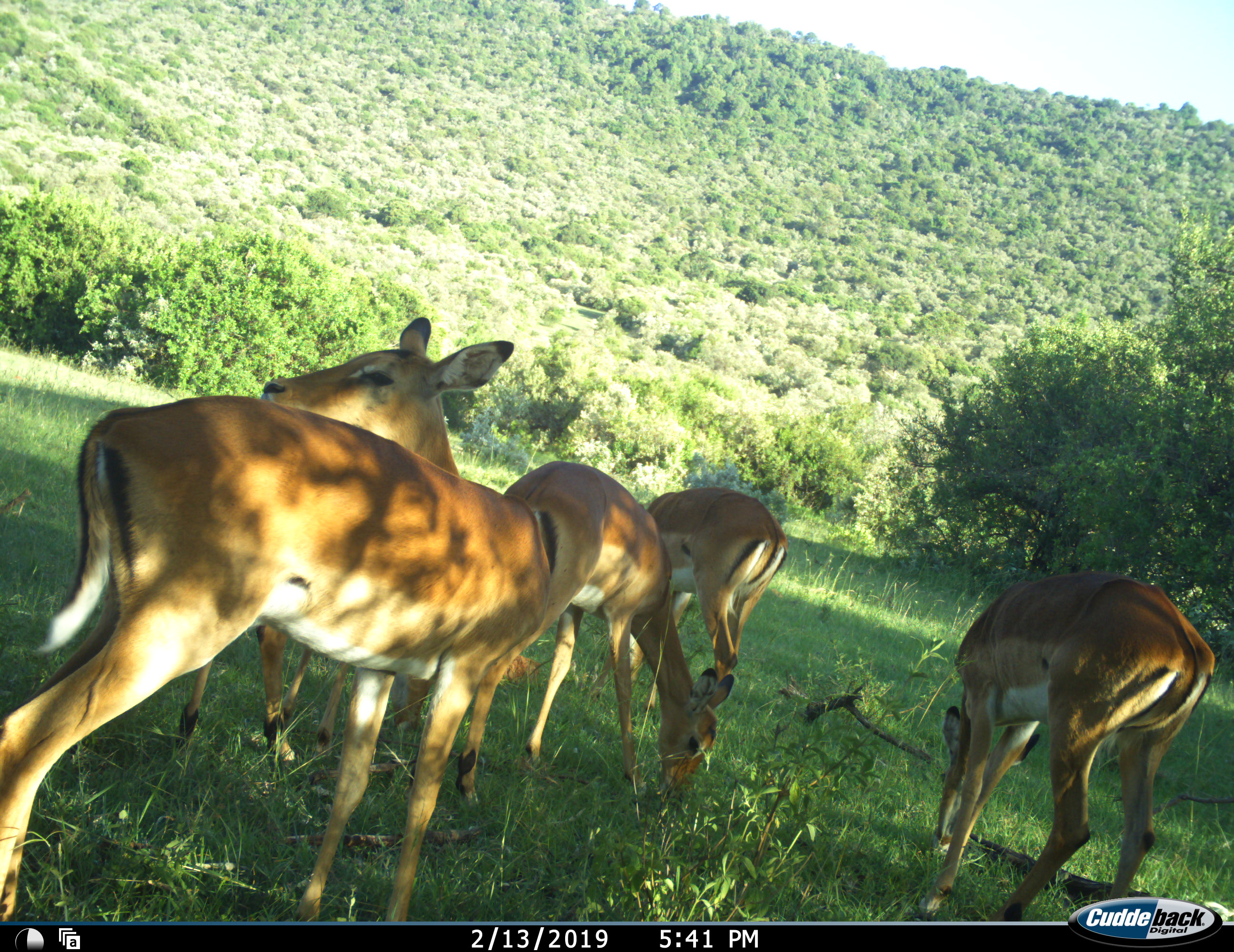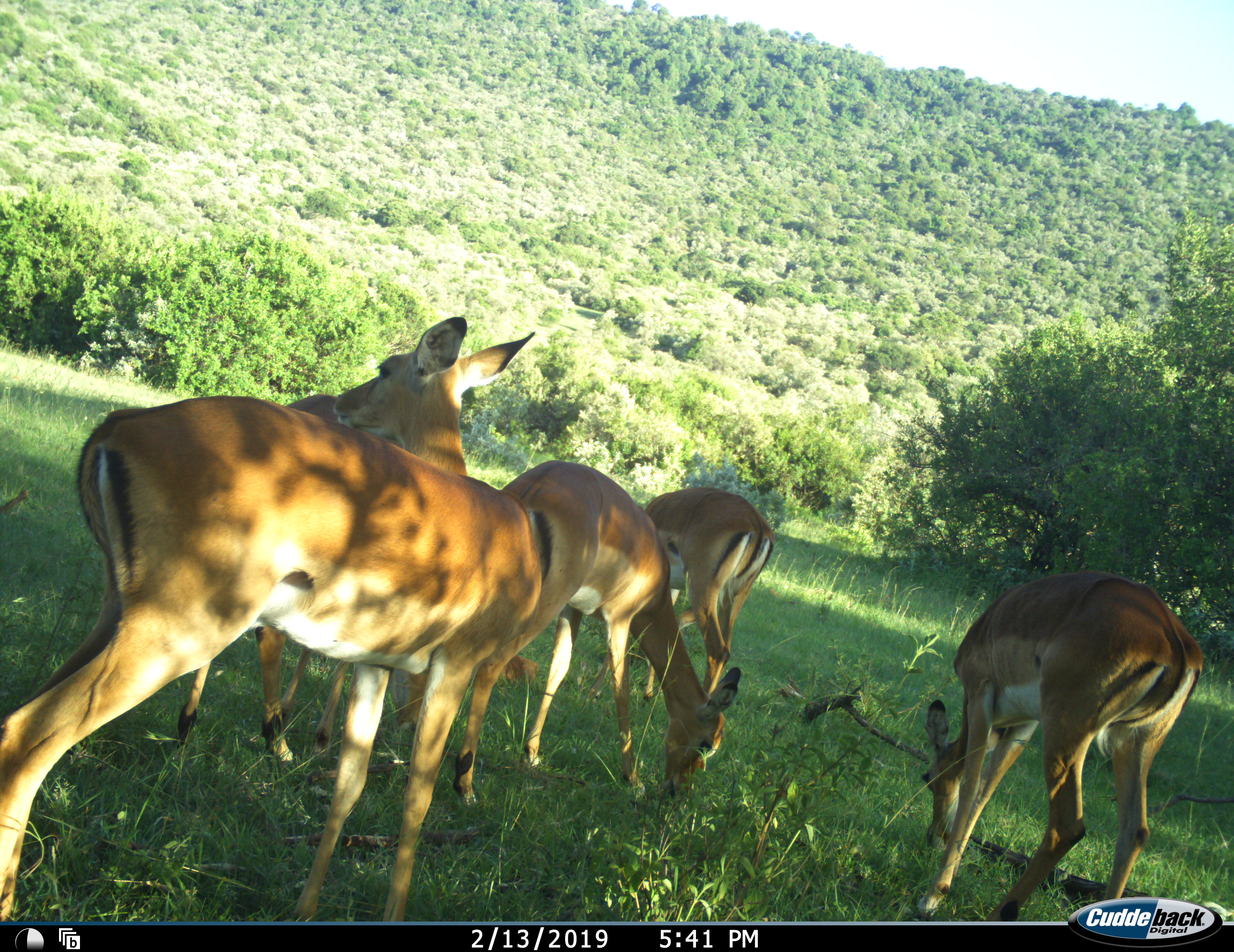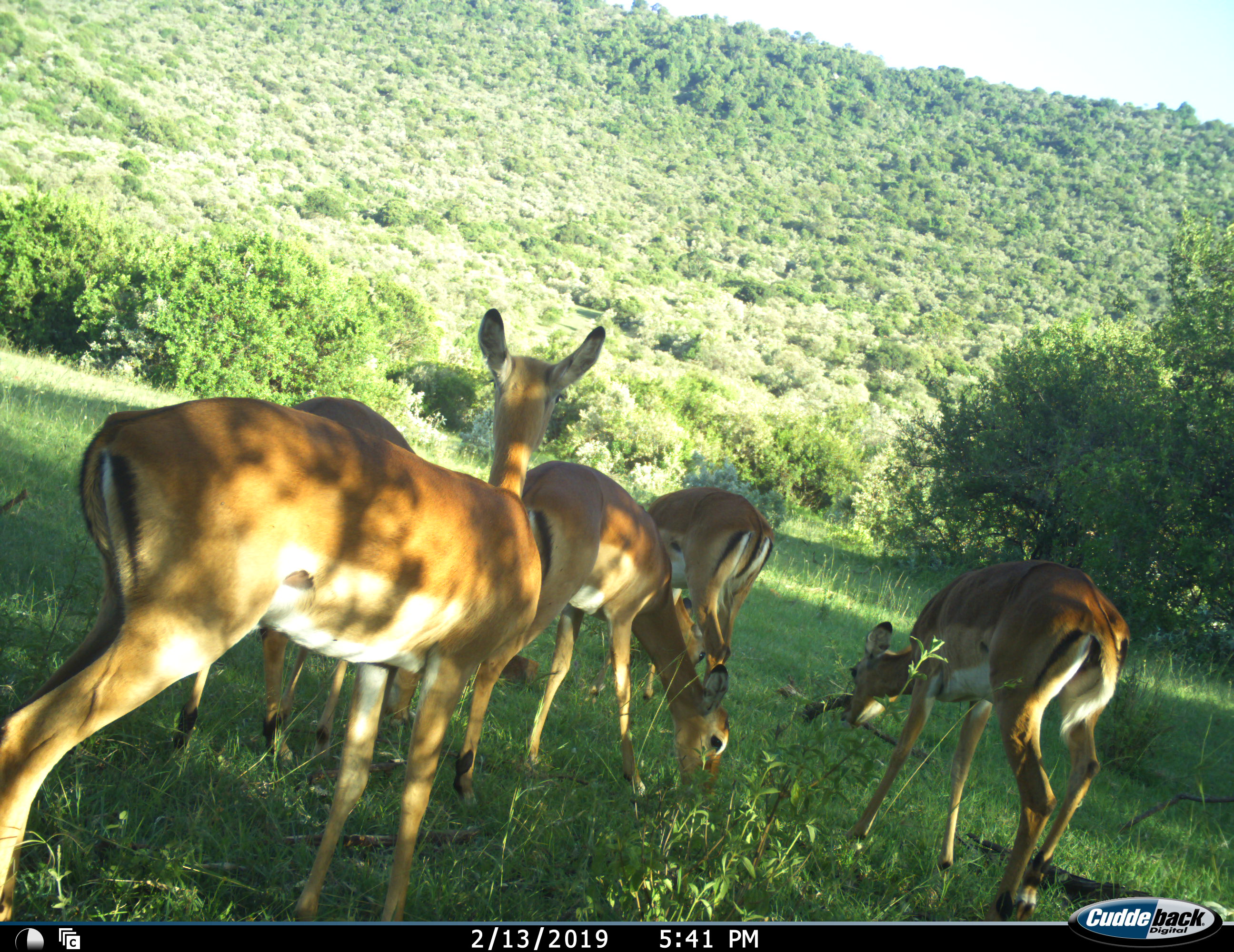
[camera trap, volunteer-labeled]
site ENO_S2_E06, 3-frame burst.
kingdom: Animalia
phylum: Chordata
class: Mammalia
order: Artiodactyla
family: Bovidae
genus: Aepyceros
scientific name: Aepyceros melampus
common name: impala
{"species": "impala (Aepyceros melampus)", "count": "5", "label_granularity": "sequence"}